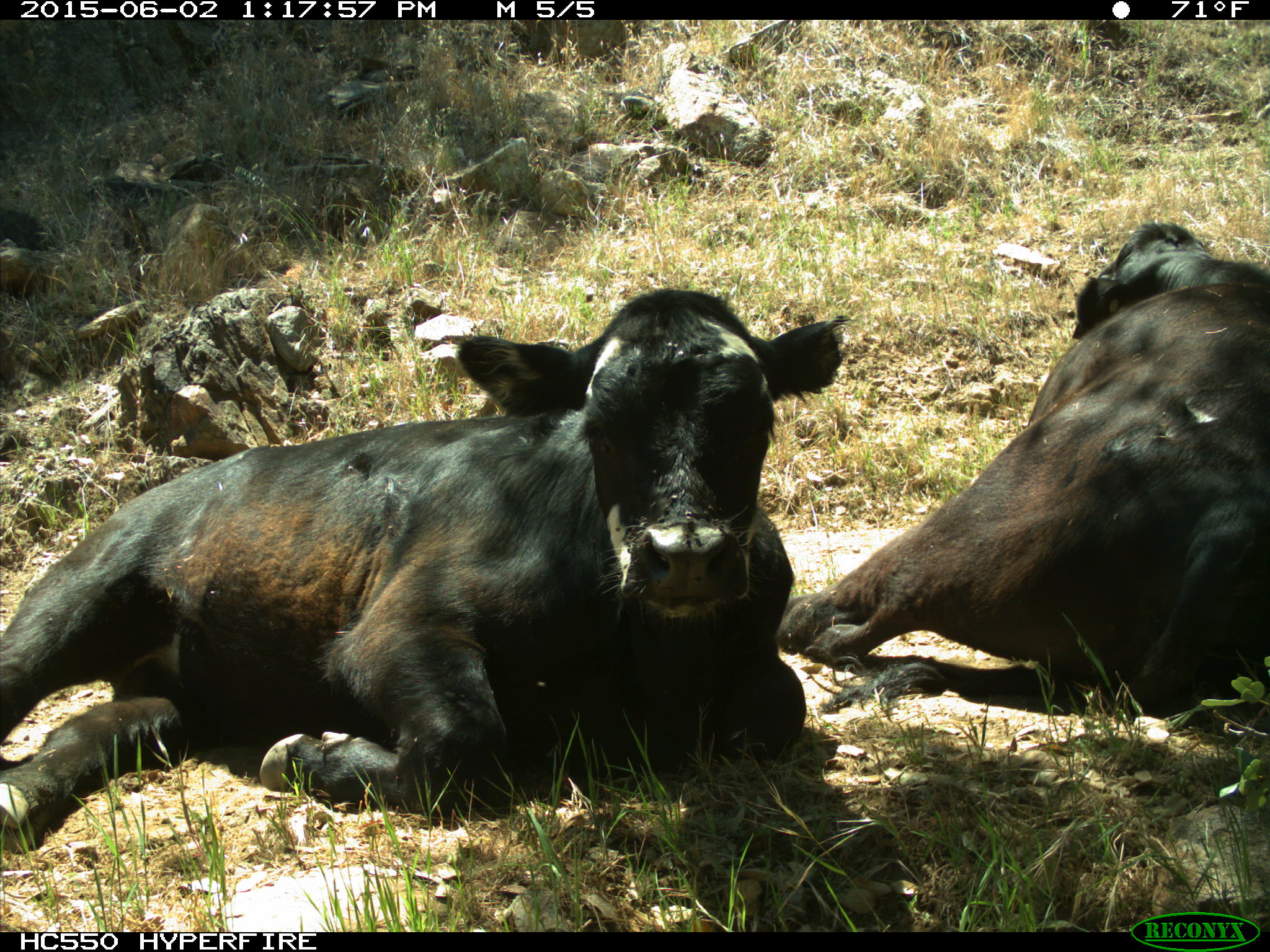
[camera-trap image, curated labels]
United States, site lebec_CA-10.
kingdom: Animalia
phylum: Chordata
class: Mammalia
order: Artiodactyla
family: Bovidae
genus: Bos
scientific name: Bos taurus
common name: domestic cow